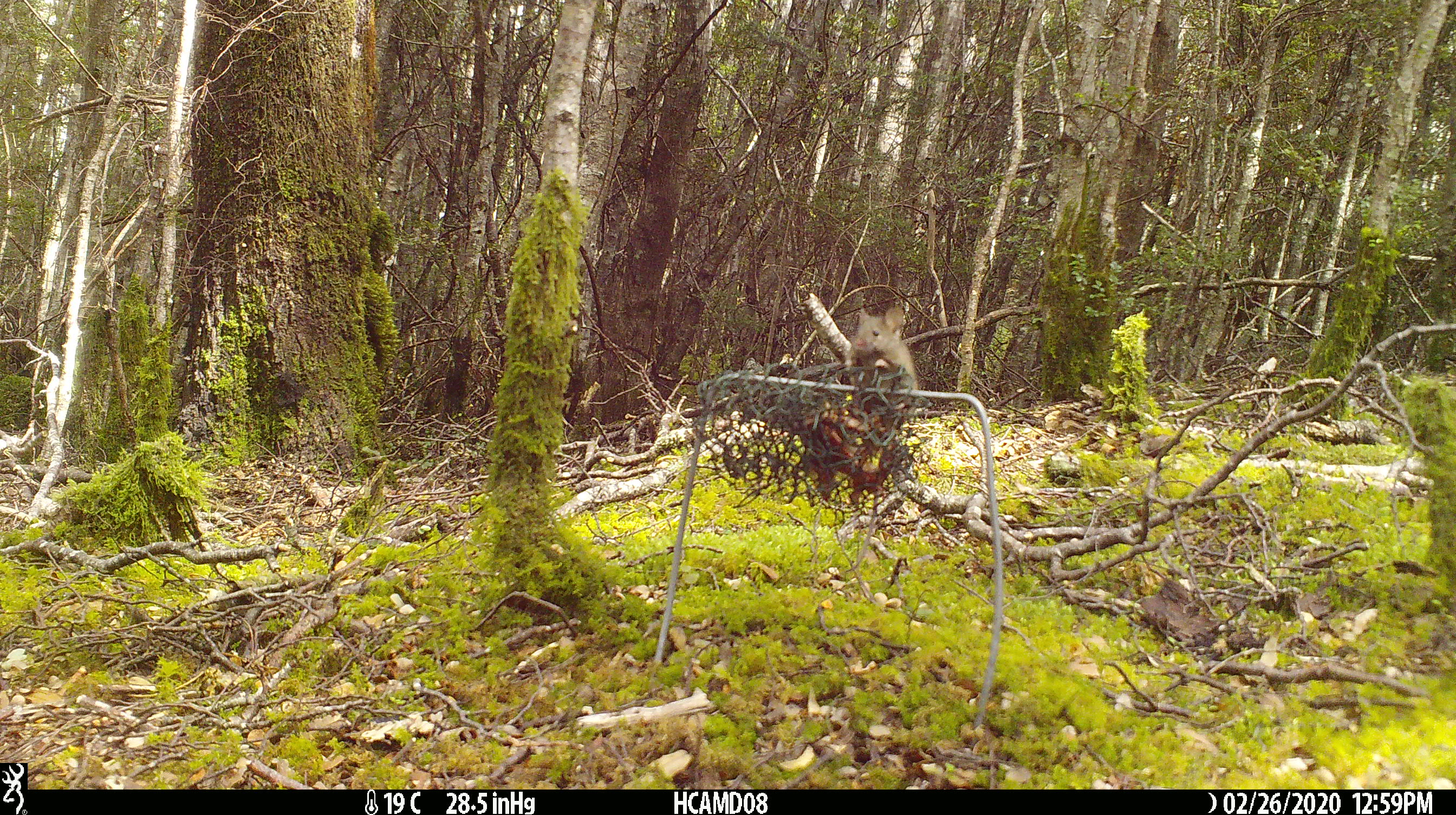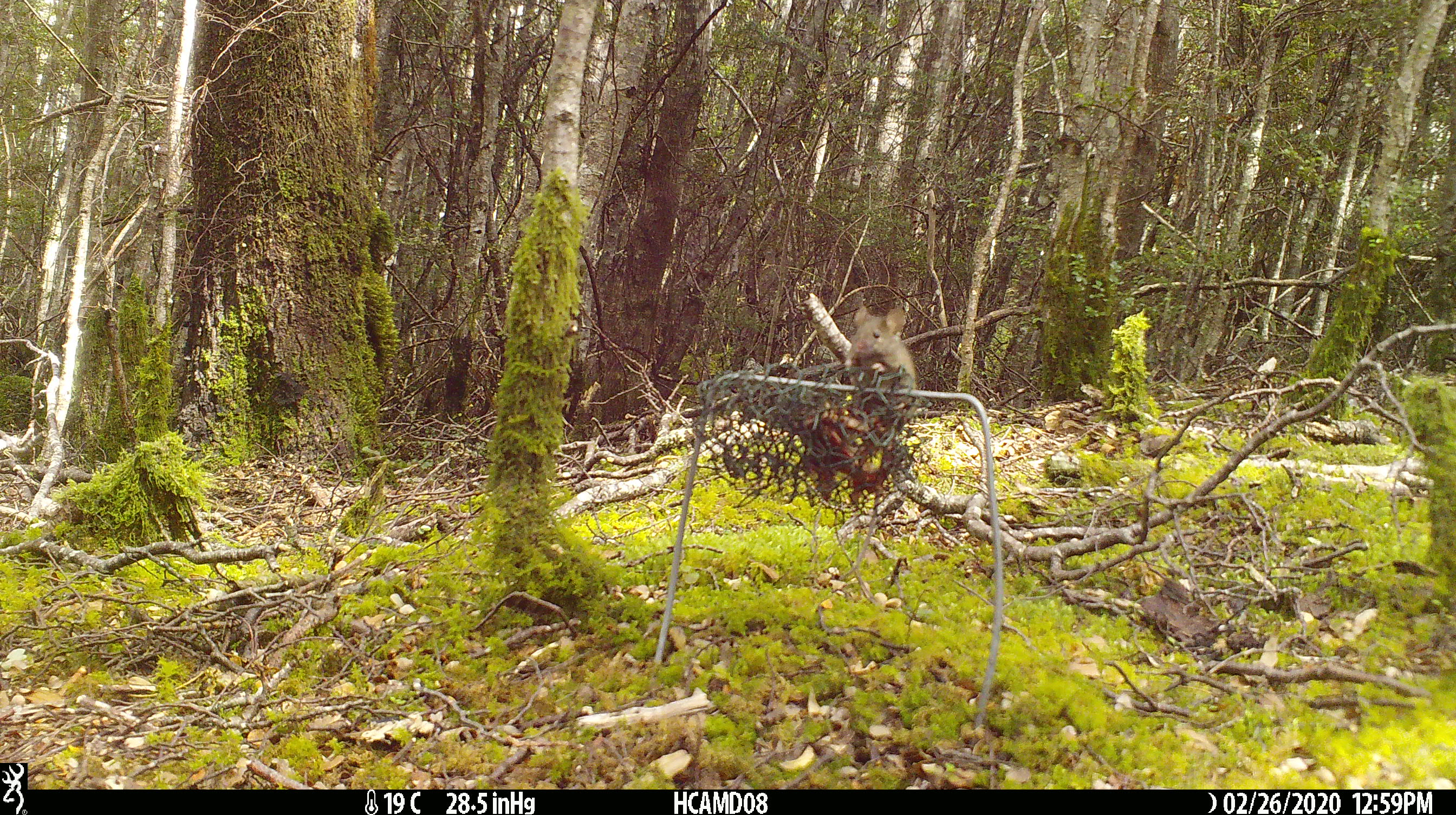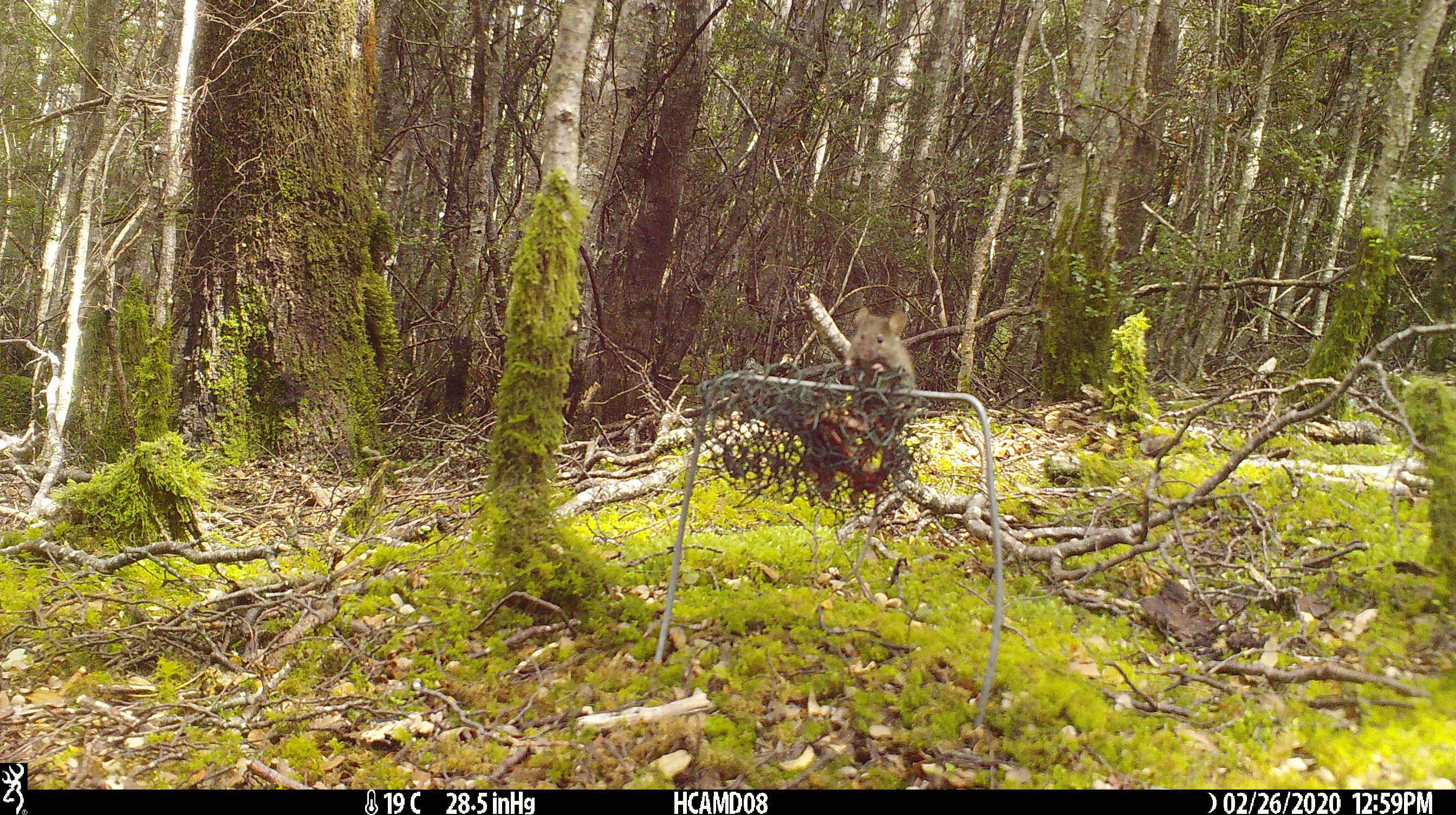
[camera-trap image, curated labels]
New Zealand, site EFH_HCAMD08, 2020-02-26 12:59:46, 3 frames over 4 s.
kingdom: Animalia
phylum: Chordata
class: Mammalia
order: Rodentia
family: Muridae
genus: Mus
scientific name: Mus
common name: mouse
Mouse (Mus).